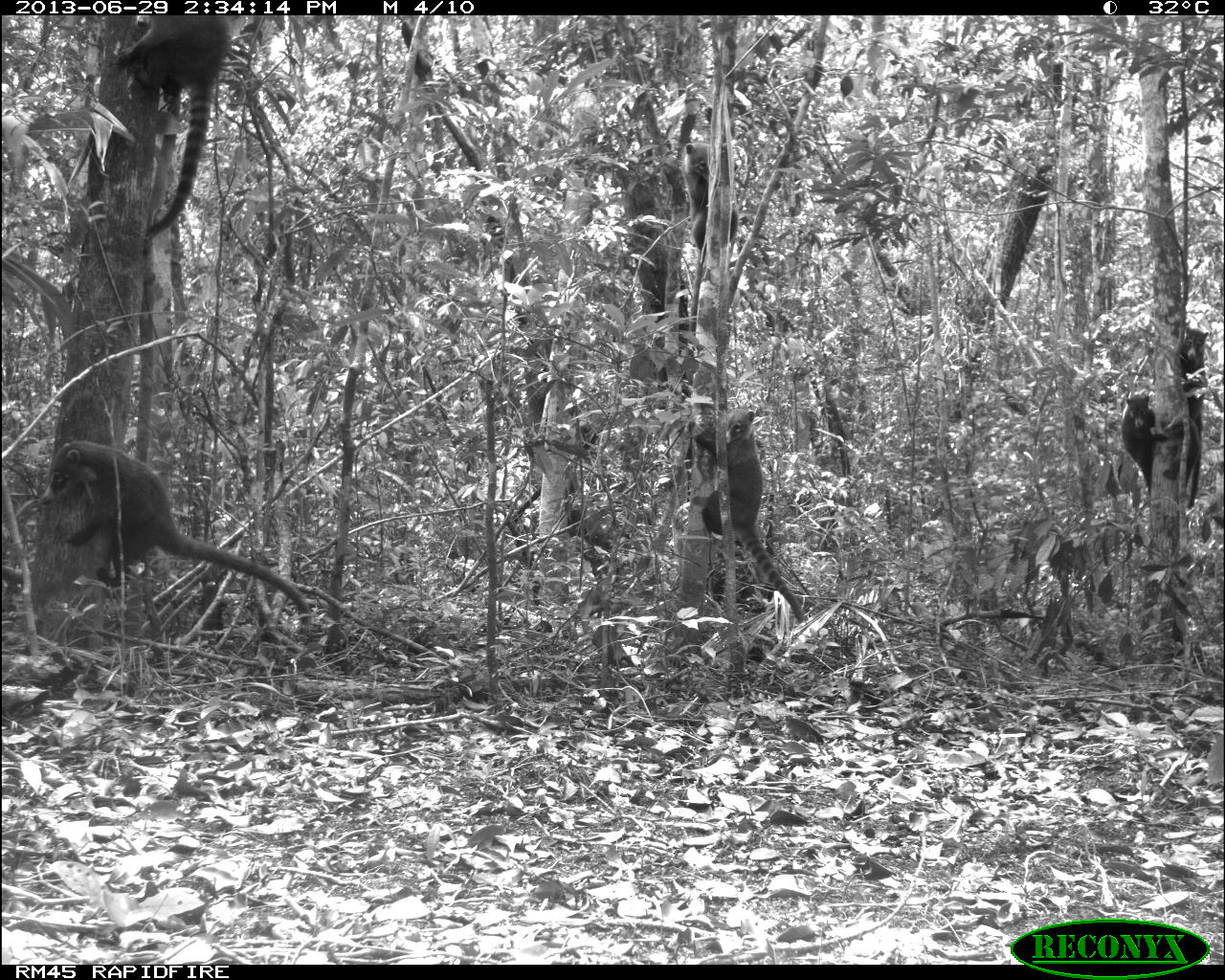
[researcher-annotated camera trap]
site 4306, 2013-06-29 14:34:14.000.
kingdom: Animalia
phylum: Chordata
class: Mammalia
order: Carnivora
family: Procyonidae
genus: Nasua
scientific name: Nasua narica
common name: white-nosed coati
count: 6